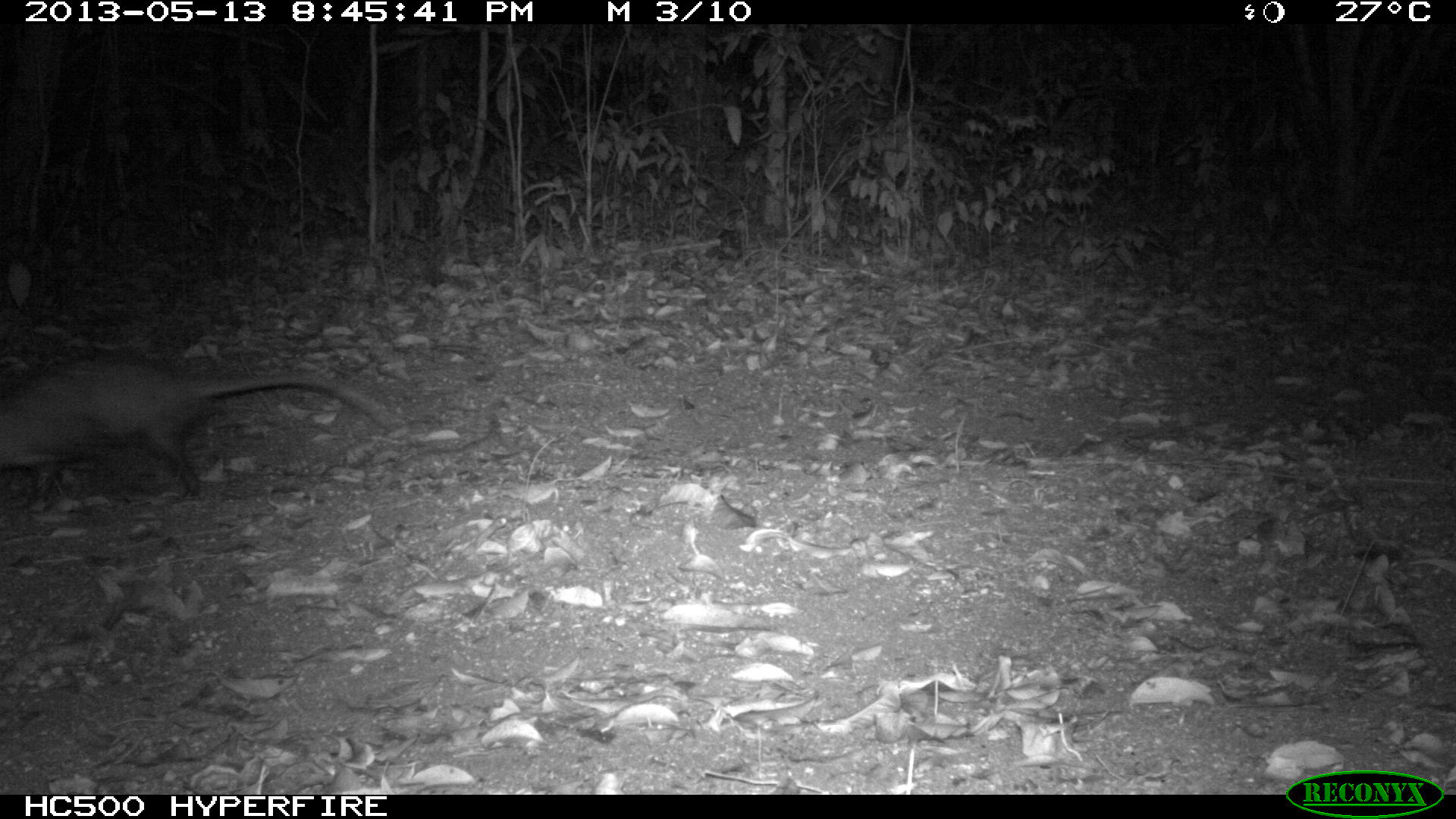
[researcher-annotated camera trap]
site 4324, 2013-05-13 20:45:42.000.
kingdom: Animalia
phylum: Chordata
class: Mammalia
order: Didelphimorphia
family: Didelphidae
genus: Didelphis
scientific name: Didelphis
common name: american opossums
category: didelphis sp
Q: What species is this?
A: Didelphis sp (american opossums) (Didelphis).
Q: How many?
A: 1.